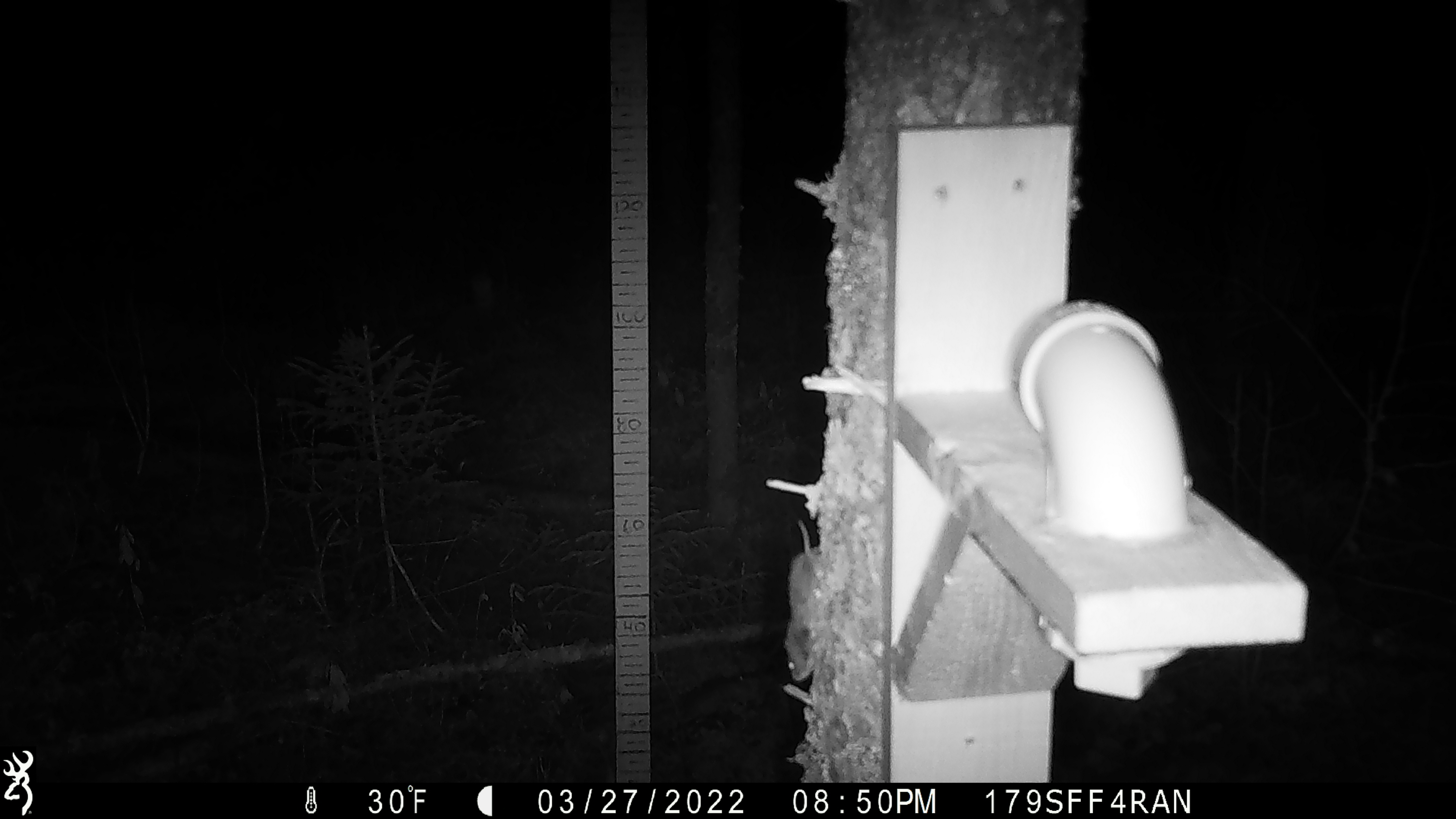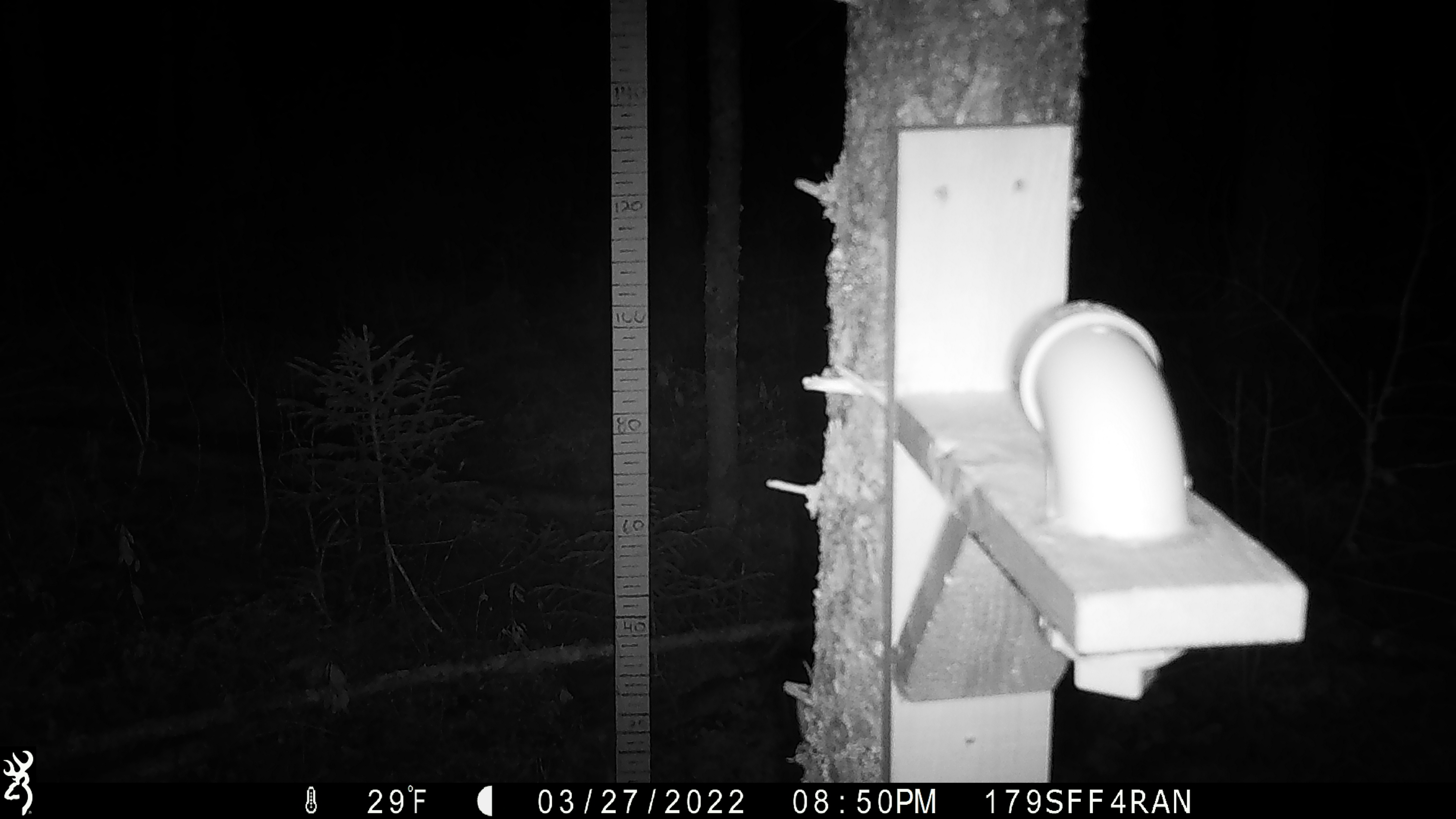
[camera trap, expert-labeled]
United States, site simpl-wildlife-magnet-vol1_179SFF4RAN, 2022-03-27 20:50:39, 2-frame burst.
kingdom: Animalia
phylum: Chordata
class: Mammalia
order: Rodentia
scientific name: Rodentia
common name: mouse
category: mouse sp.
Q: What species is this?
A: Mouse sp. (mouse) (Rodentia).